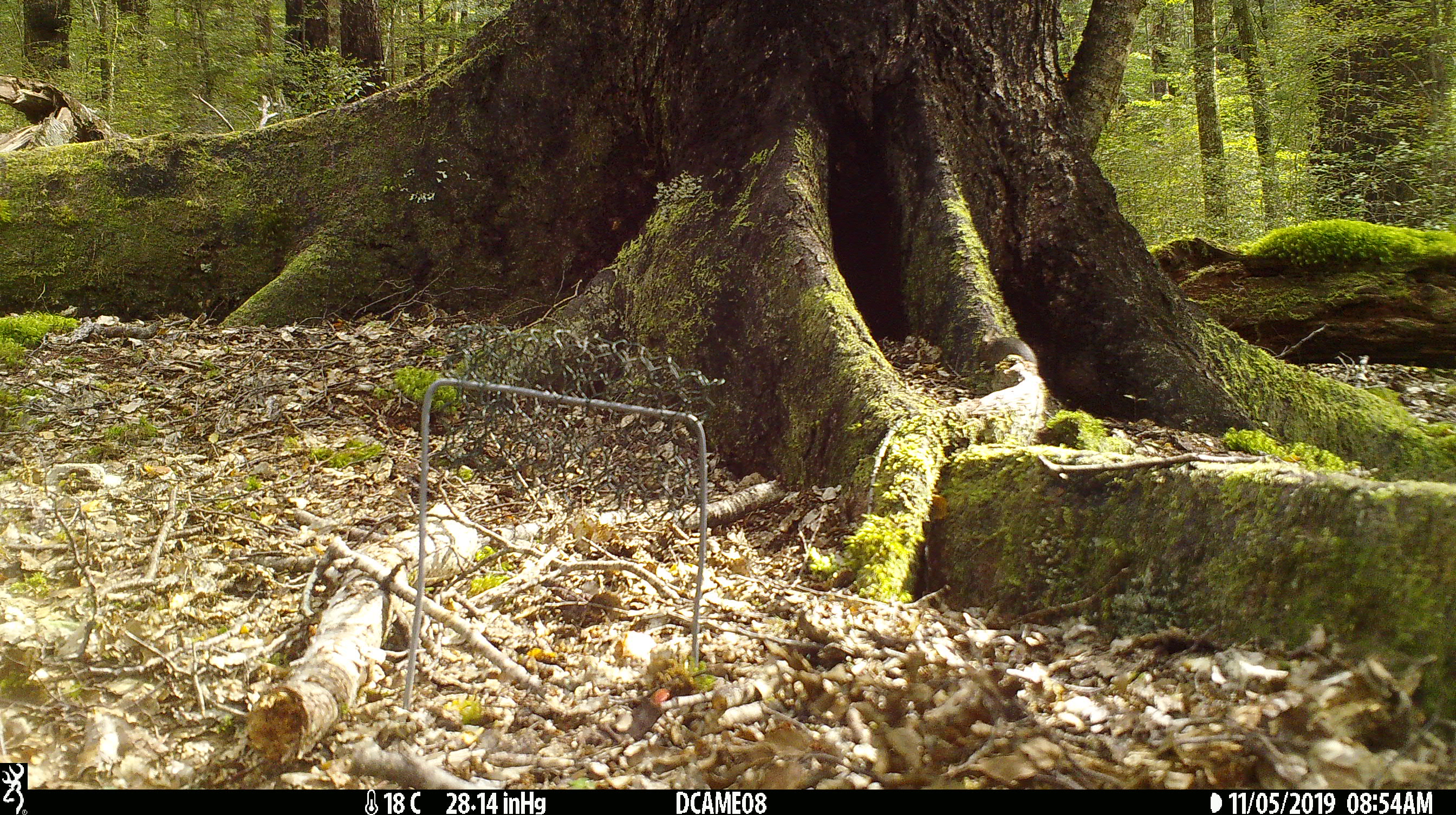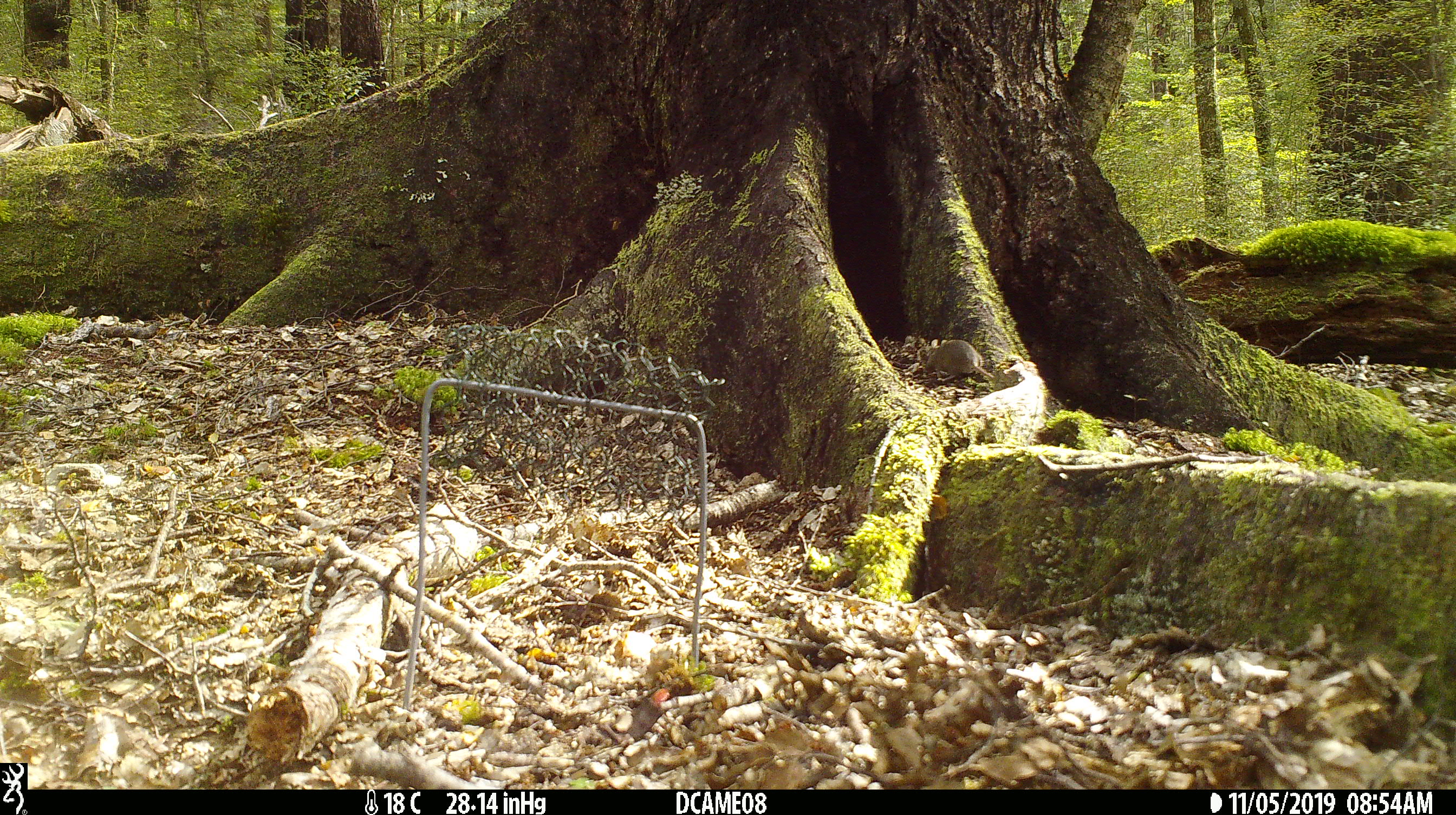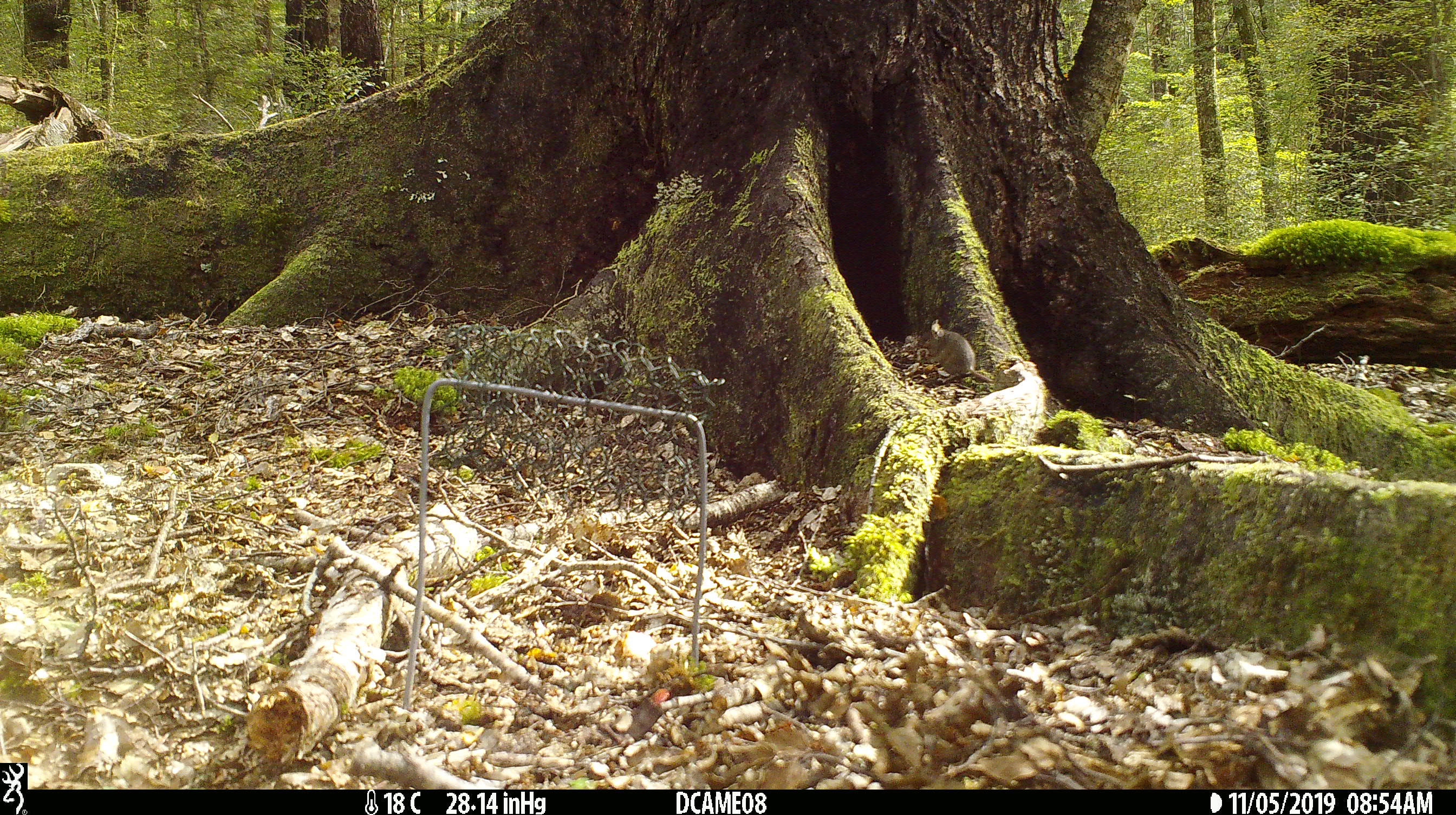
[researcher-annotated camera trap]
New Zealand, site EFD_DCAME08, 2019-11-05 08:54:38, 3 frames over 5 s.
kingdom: Animalia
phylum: Chordata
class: Mammalia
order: Rodentia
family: Muridae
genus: Mus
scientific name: Mus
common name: mouse